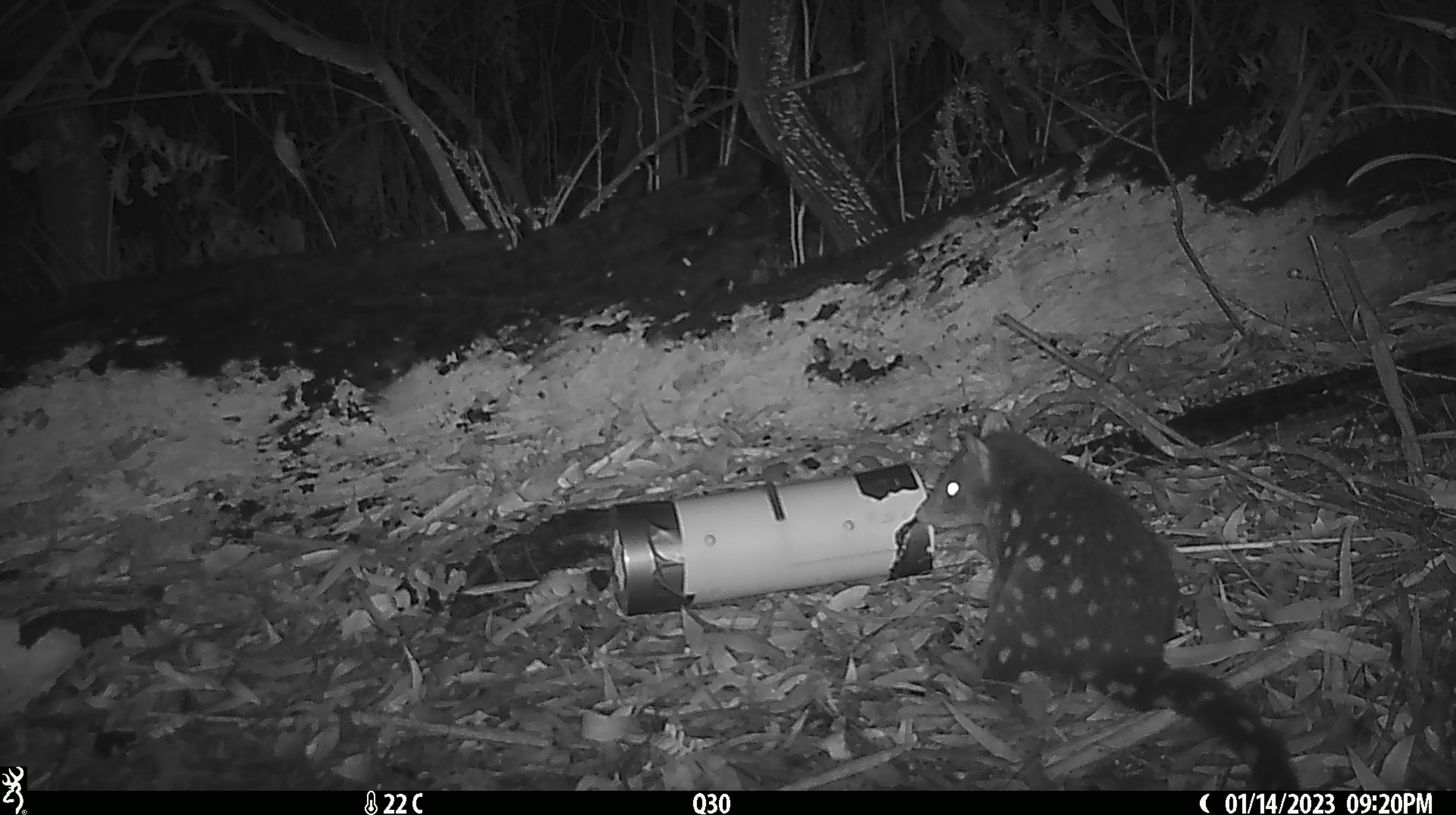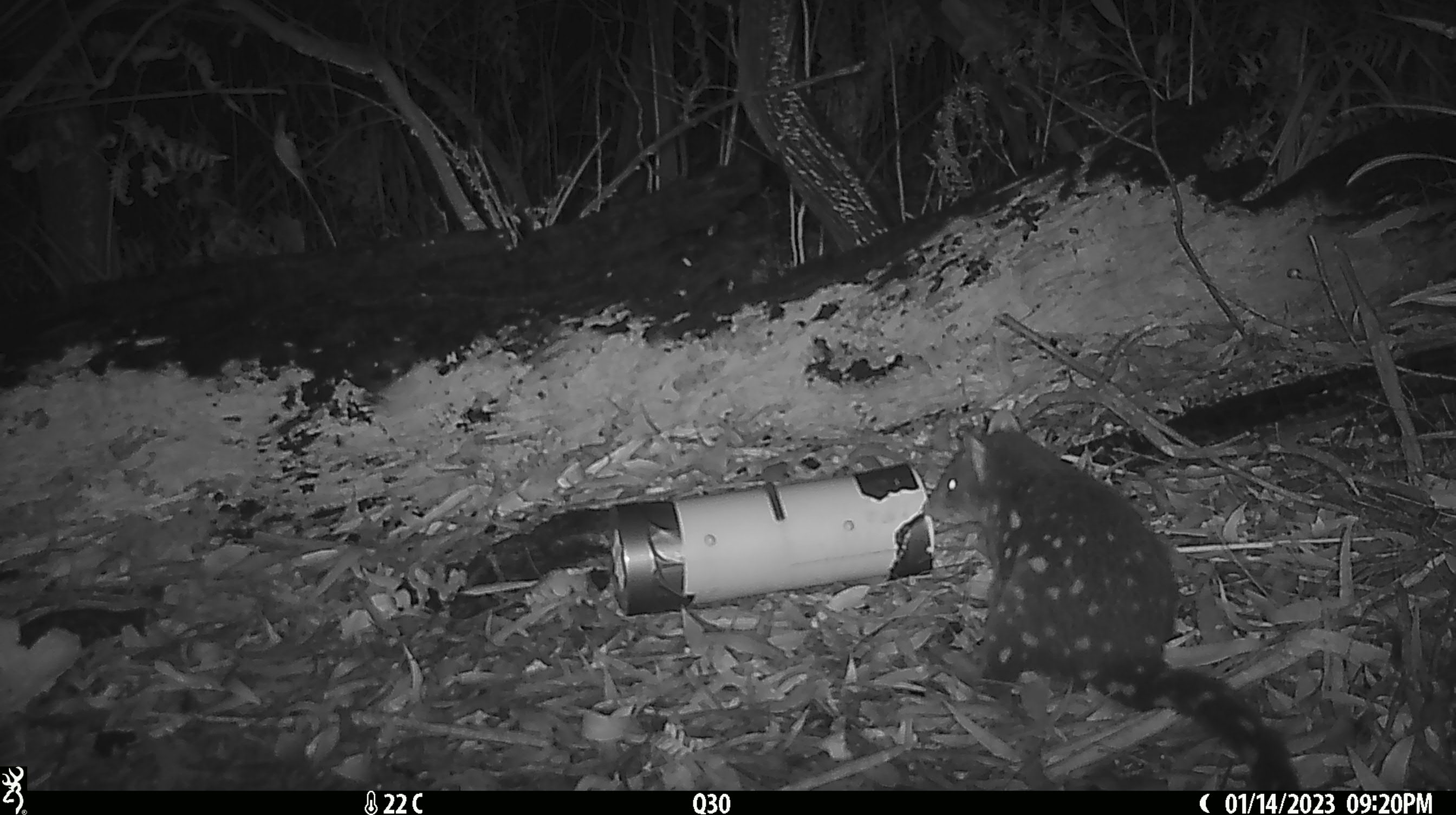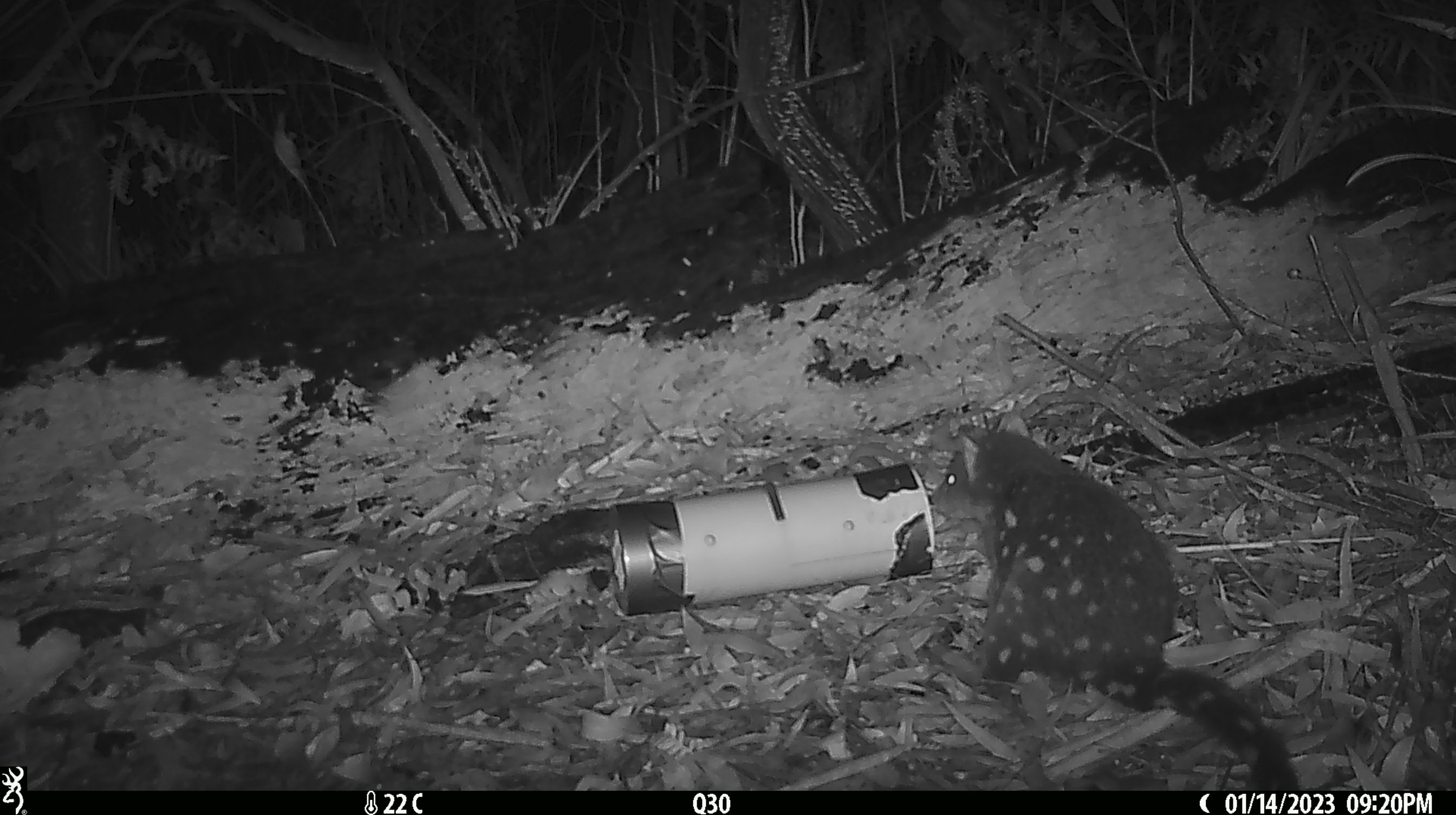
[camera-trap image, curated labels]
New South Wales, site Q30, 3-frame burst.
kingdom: Animalia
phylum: Chordata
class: Mammalia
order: Dasyuromorphia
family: Dasyuridae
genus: Dasyurus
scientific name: Dasyurus maculatus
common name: spotted-tailed quoll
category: quoll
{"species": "quoll (spotted-tailed quoll) (Dasyurus maculatus)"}